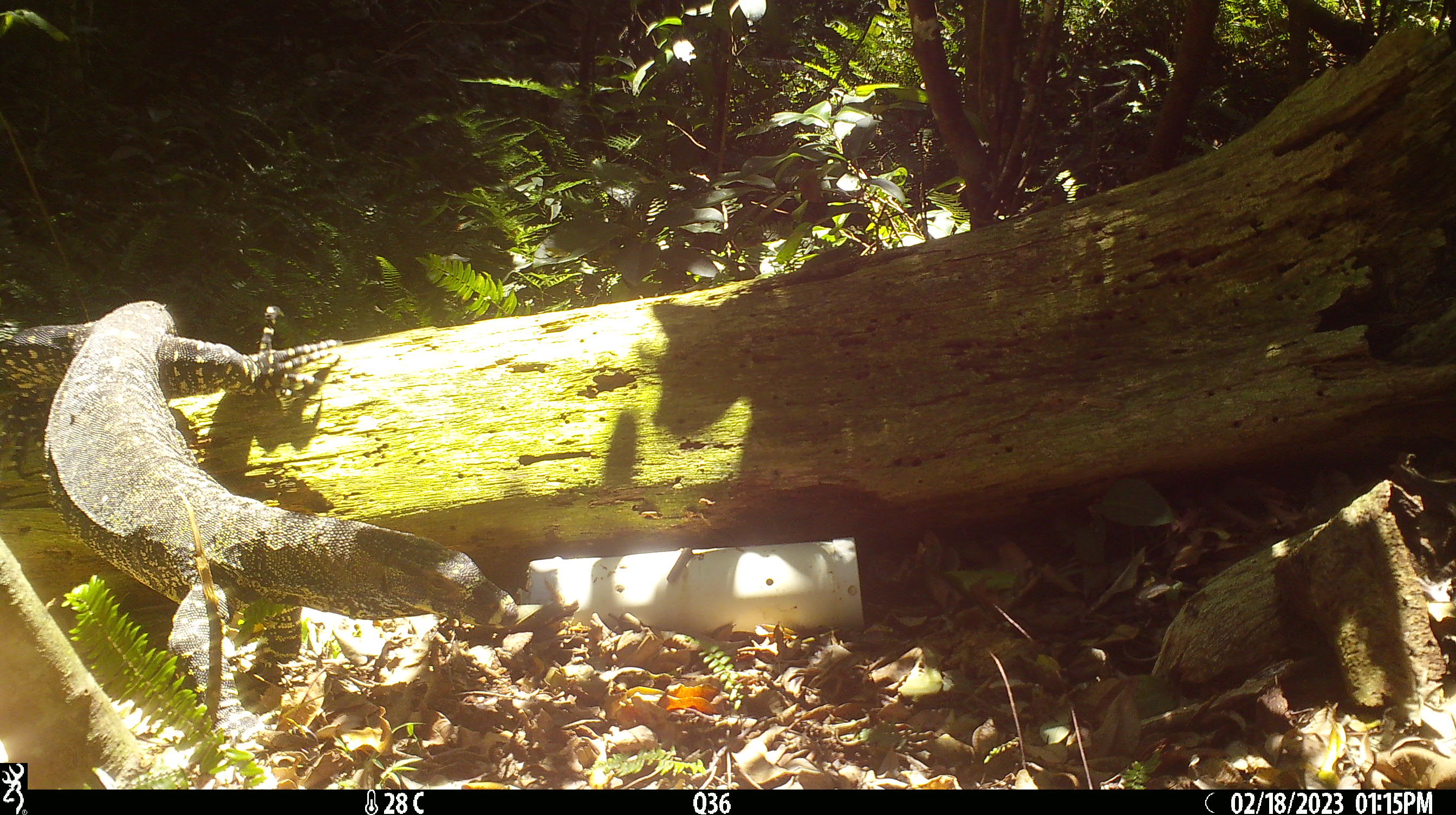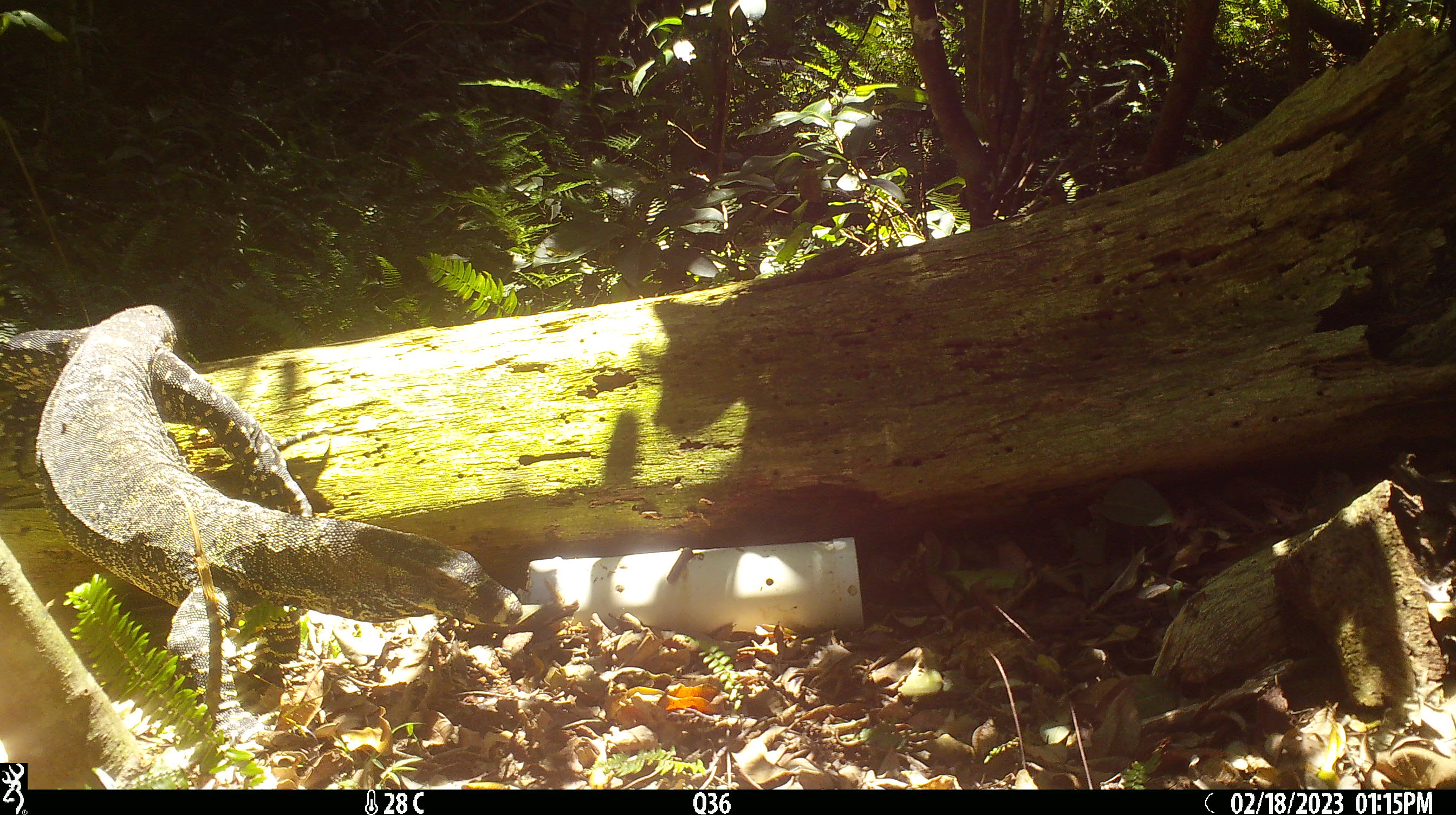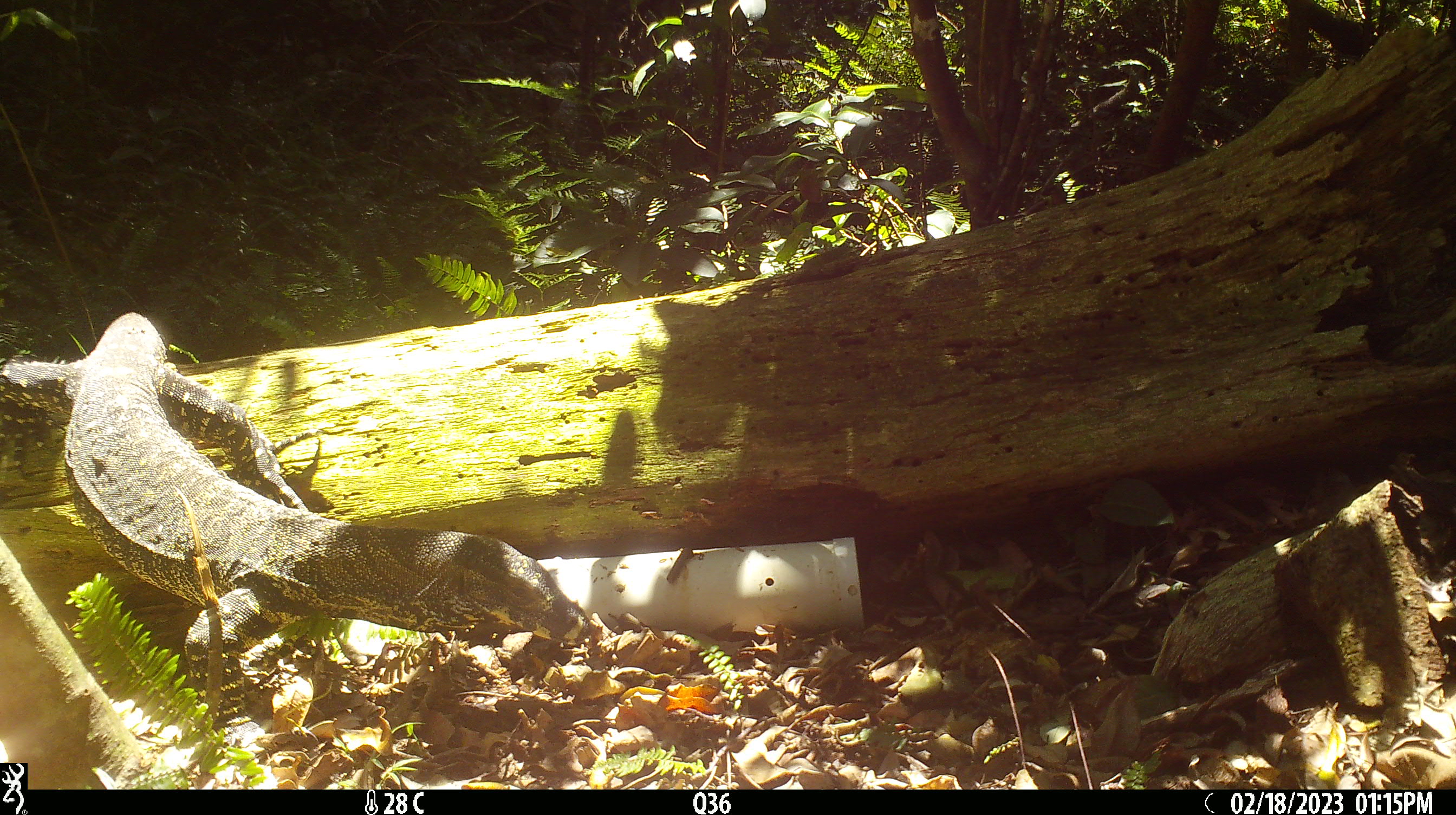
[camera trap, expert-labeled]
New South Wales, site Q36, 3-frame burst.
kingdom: Animalia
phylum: Chordata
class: Reptilia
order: Squamata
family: Varanidae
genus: Varanus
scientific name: Varanus varius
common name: lace monitor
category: goanna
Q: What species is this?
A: Goanna (lace monitor) (Varanus varius).